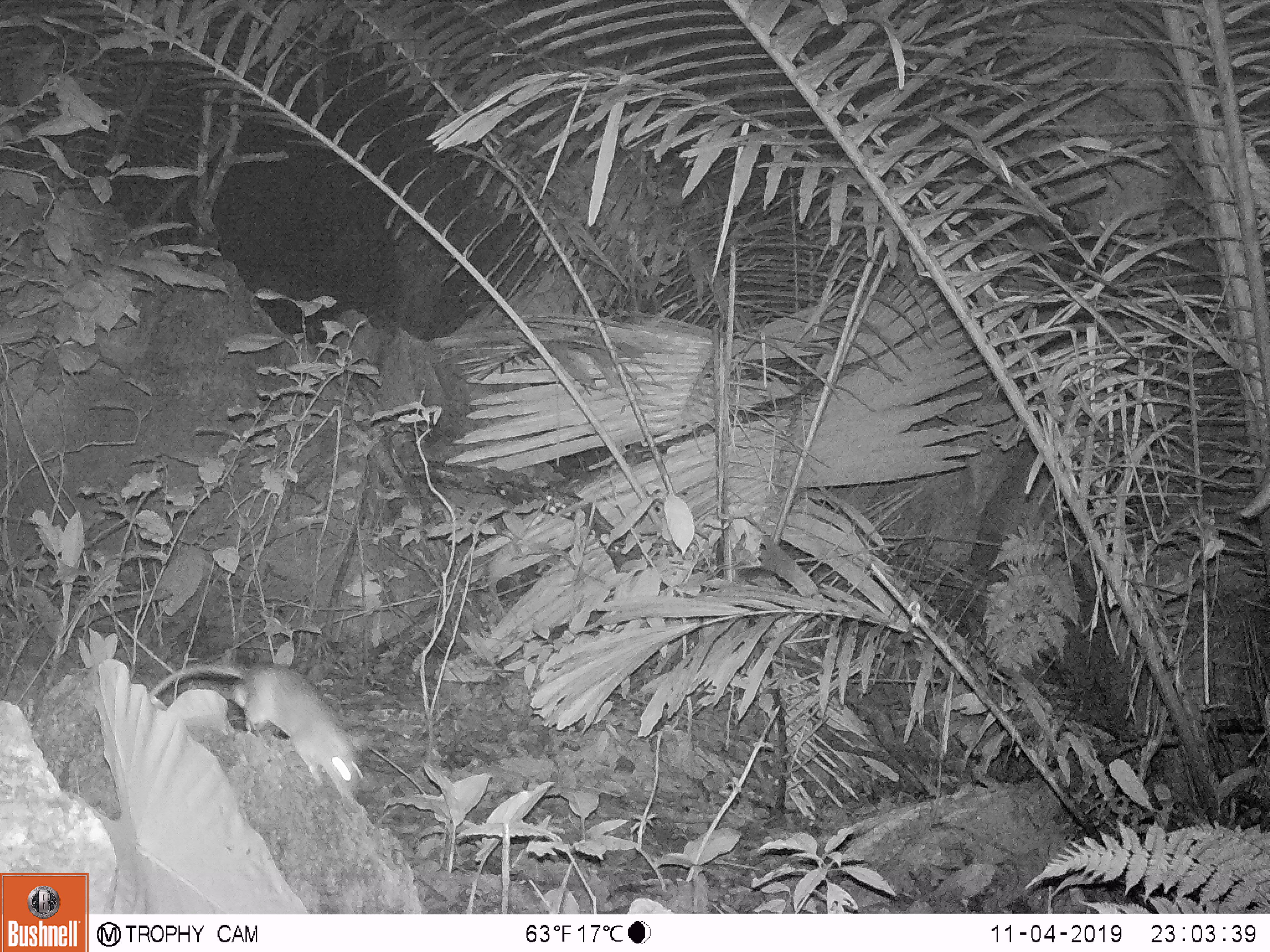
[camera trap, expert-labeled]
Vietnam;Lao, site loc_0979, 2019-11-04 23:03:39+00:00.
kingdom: Animalia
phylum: Chordata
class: Mammalia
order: Rodentia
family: Muridae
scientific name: Muridae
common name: old-world mice and rats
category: unidentified murid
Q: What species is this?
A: Unidentified murid (old-world mice and rats) (Muridae).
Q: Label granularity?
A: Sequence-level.